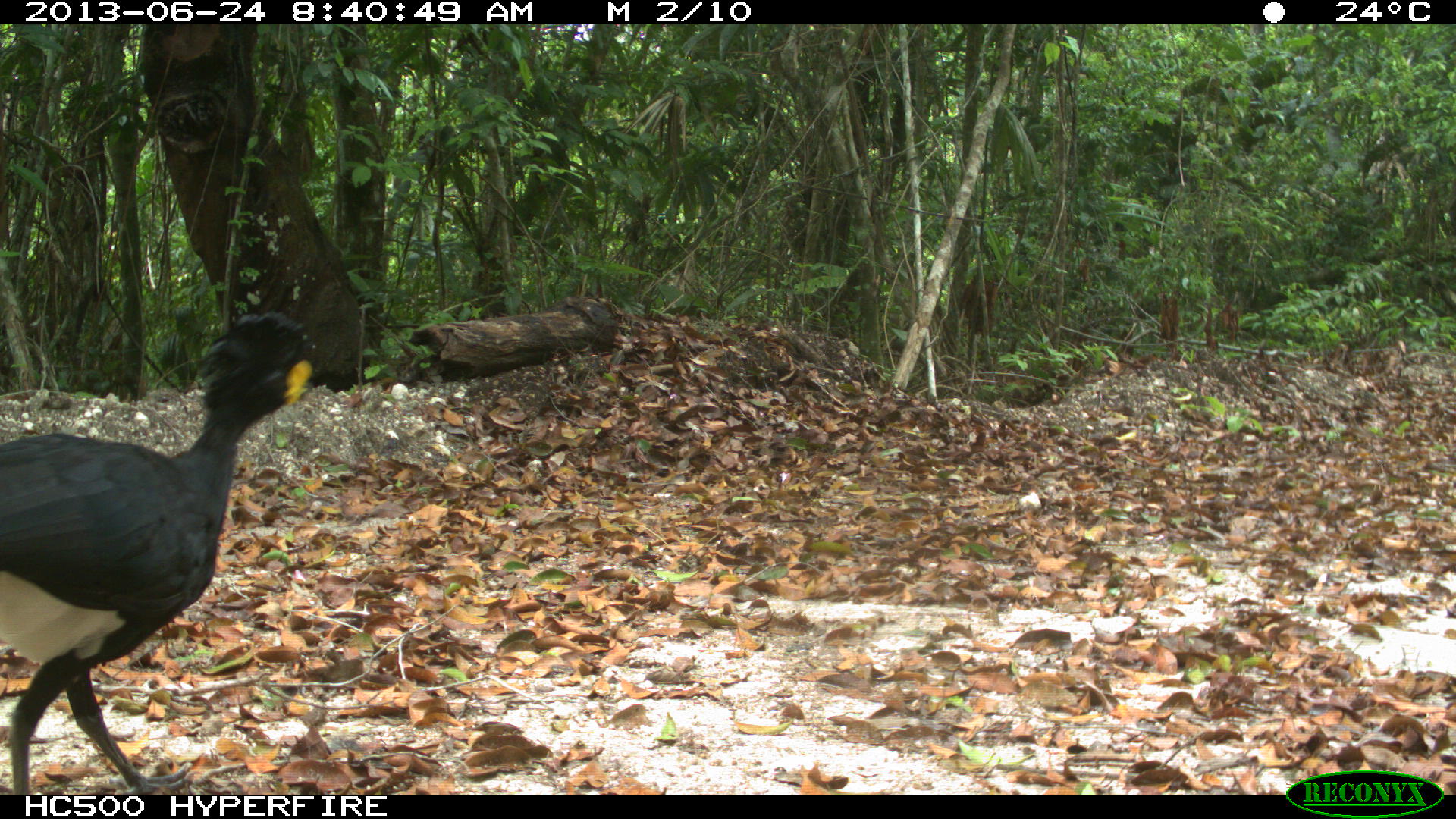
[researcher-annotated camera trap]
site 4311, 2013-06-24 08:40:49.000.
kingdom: Animalia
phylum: Chordata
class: Aves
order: Galliformes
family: Cracidae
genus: Crax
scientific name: Crax rubra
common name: great curassow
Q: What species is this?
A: Crax rubra (great curassow).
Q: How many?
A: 1.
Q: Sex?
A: Male.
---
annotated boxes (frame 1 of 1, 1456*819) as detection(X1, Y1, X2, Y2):
crax rubra: detection(0, 312, 313, 793)